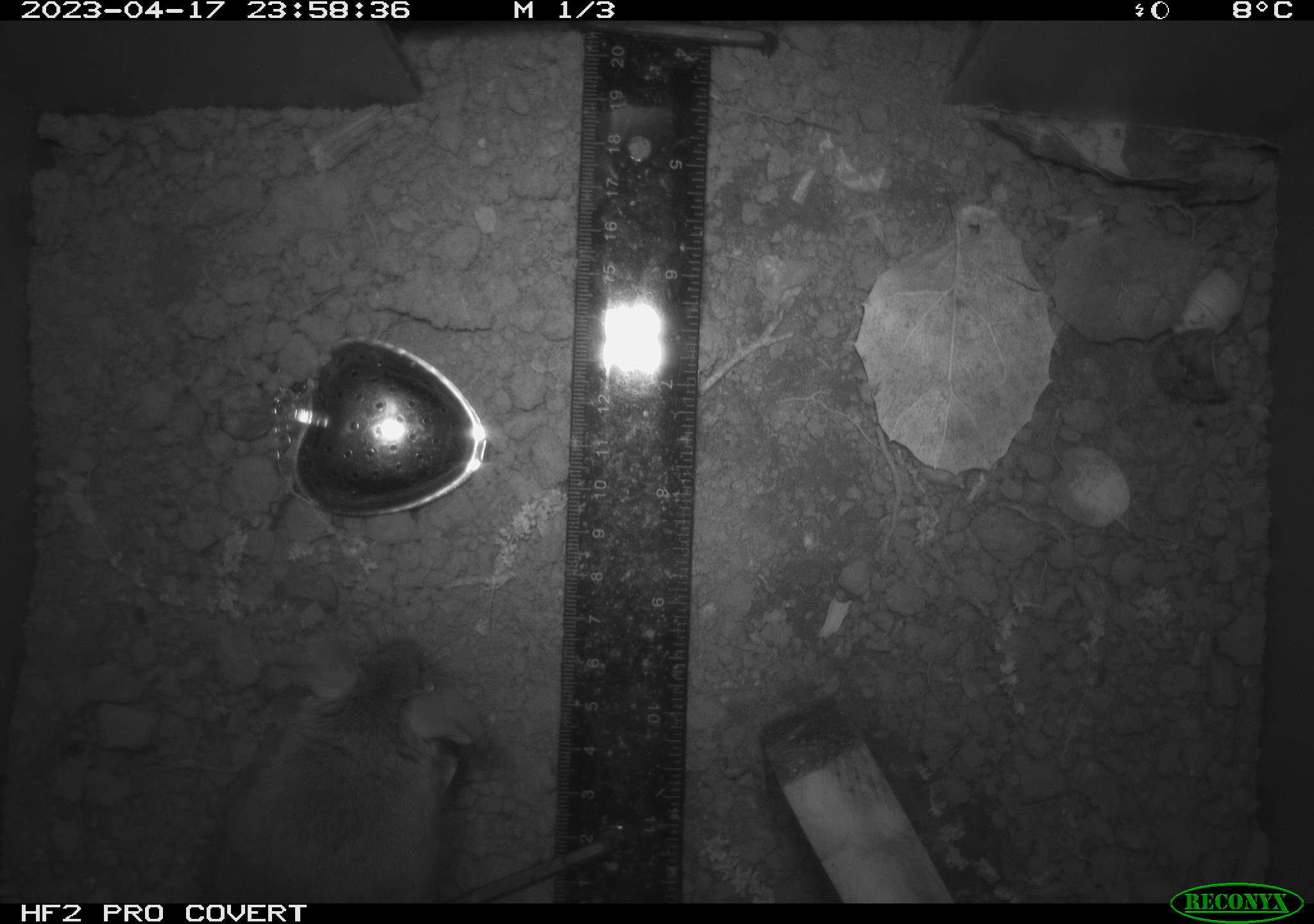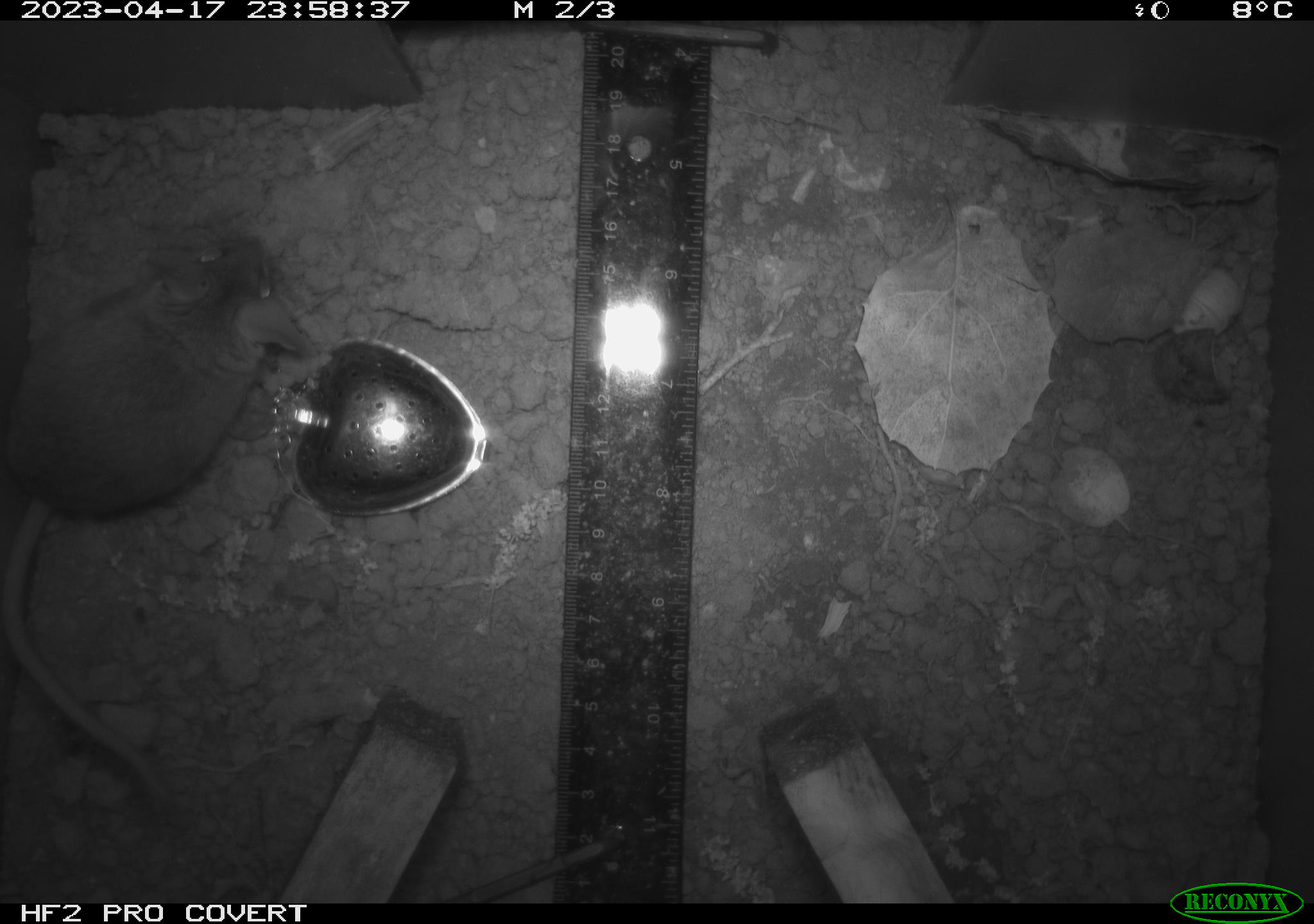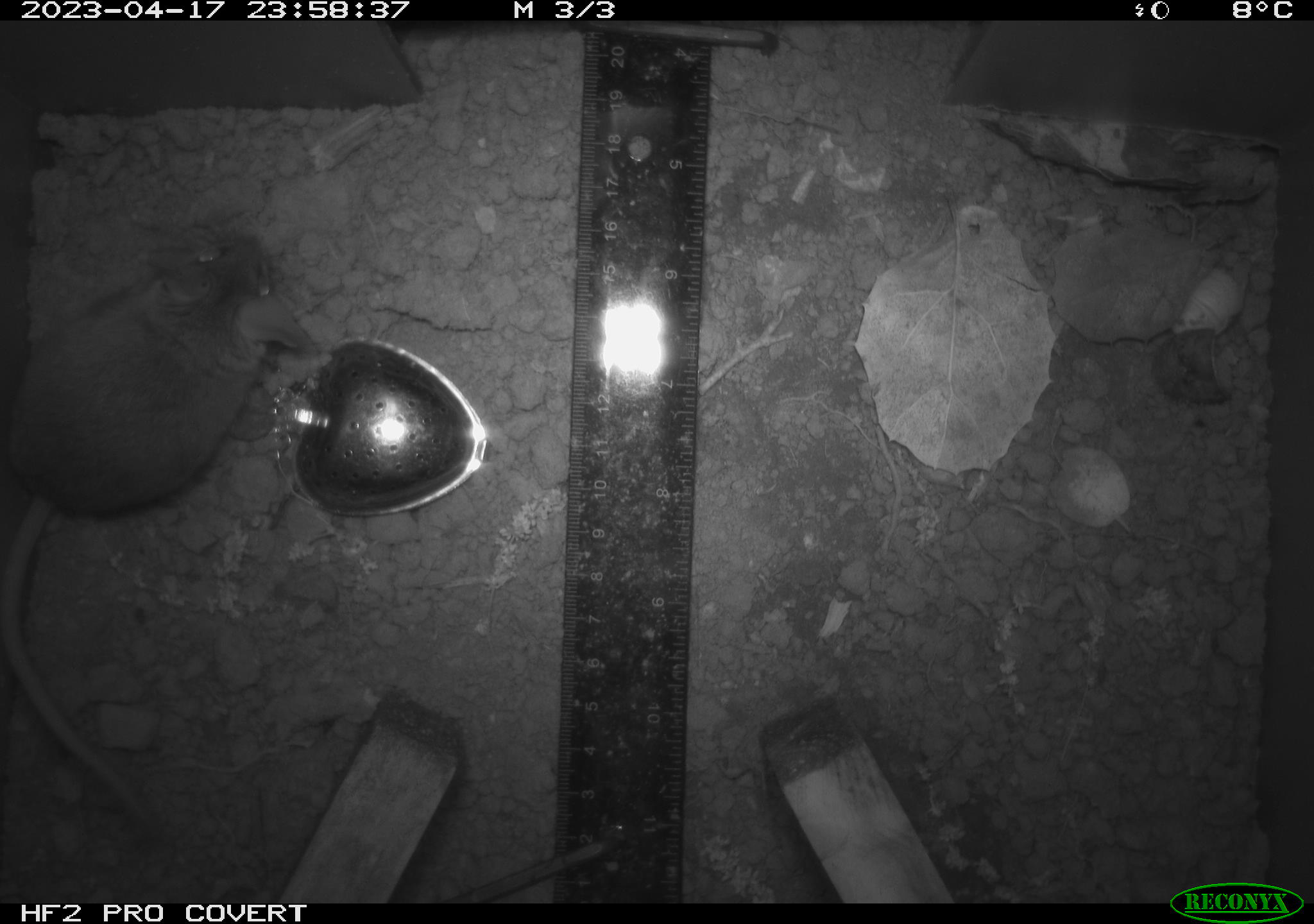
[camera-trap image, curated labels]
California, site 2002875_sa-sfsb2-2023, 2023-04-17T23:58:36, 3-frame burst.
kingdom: Animalia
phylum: Chordata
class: Mammalia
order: Rodentia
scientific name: Rodentia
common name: mouse species